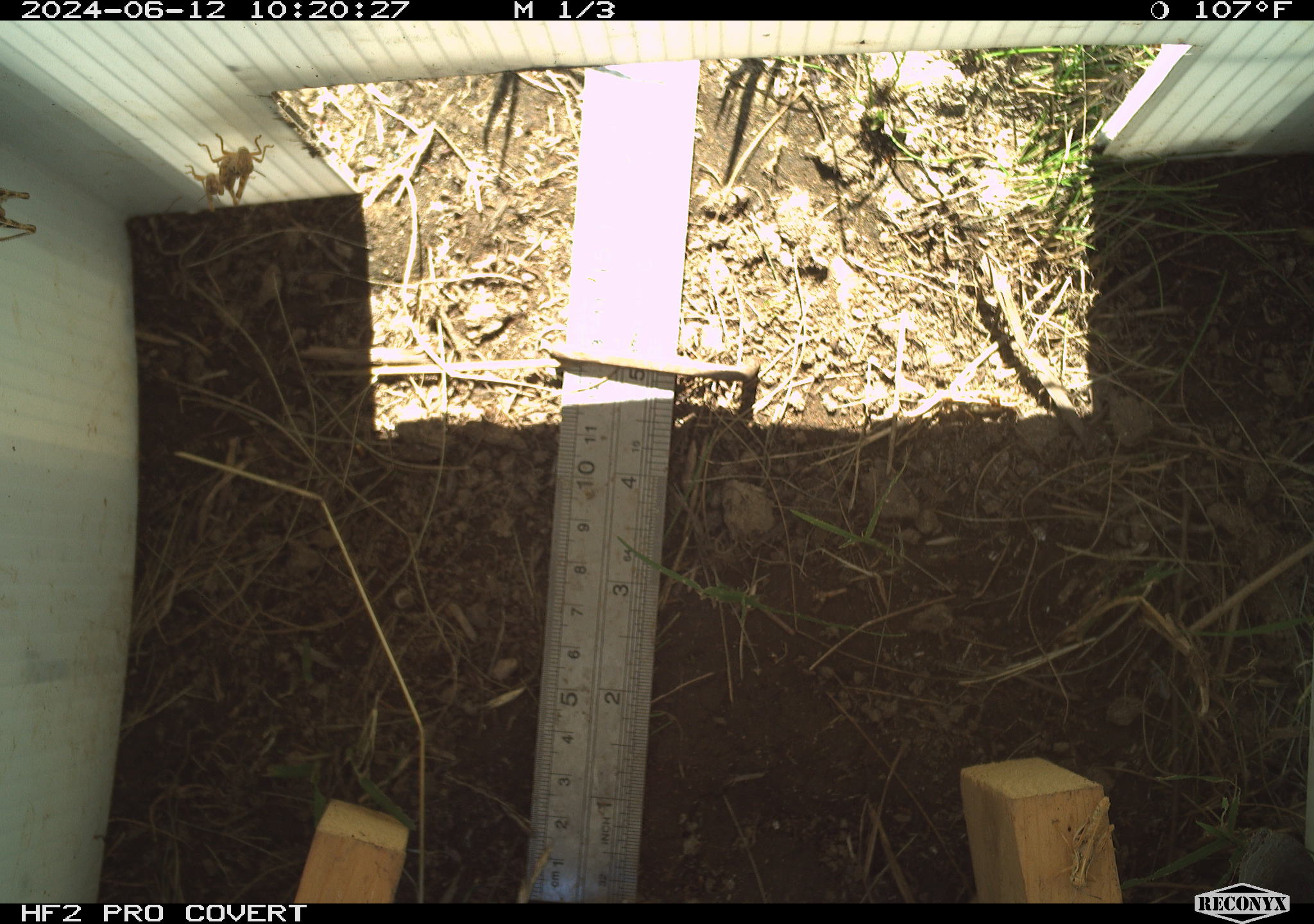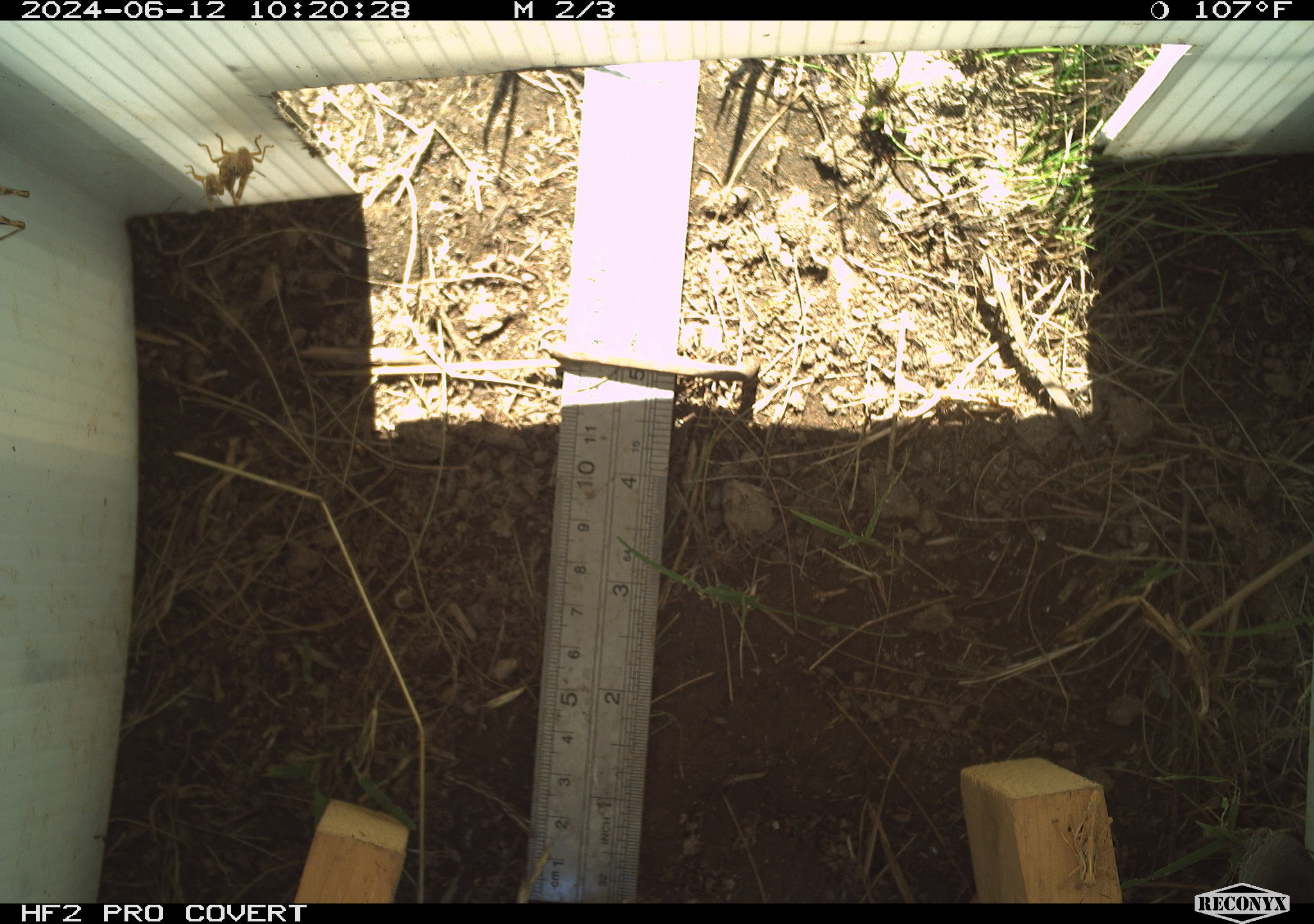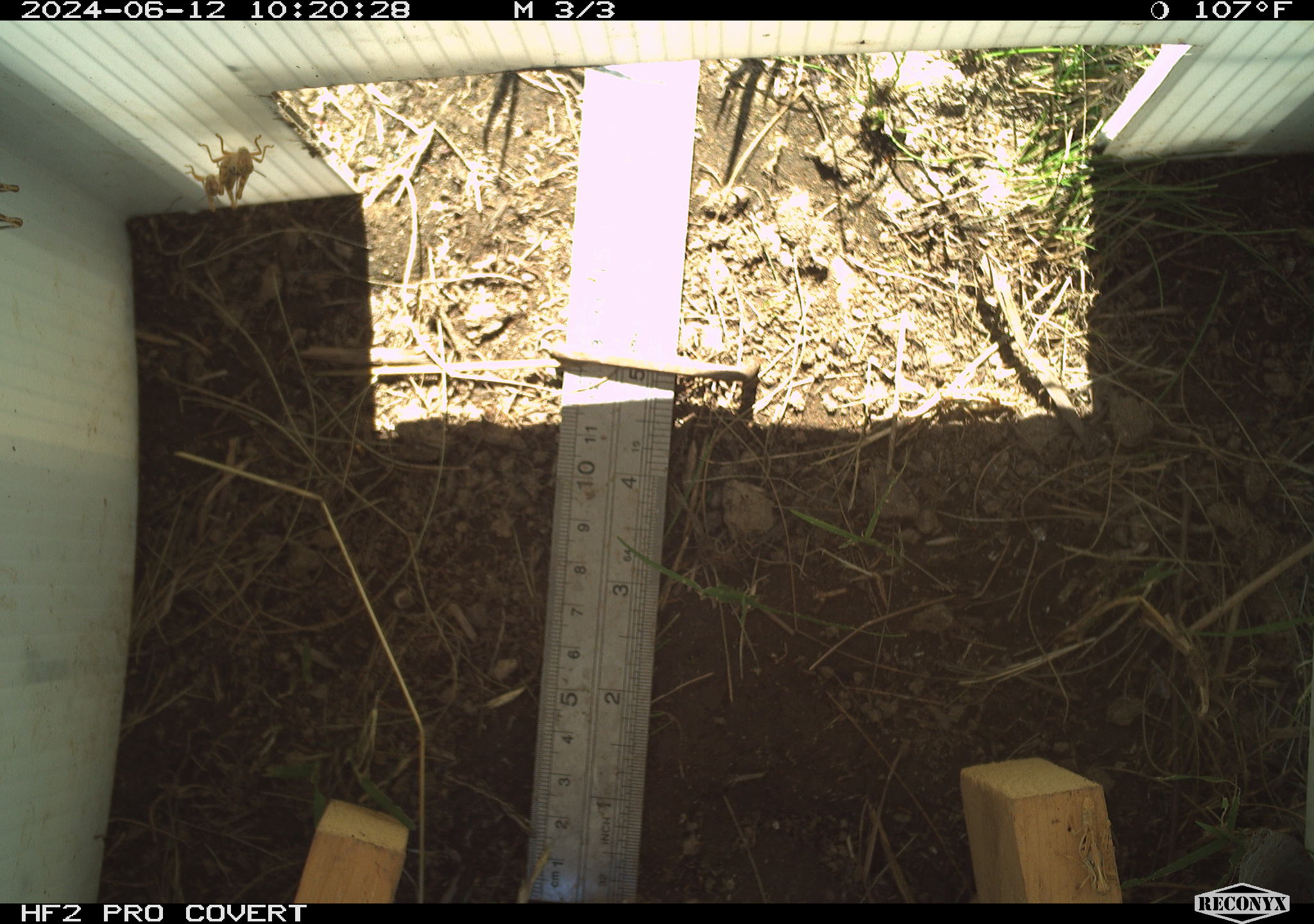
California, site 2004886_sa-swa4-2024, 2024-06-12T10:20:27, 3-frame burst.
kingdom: Animalia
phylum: Arthropoda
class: Insecta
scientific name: Insecta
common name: insect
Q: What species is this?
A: Insect (Insecta).